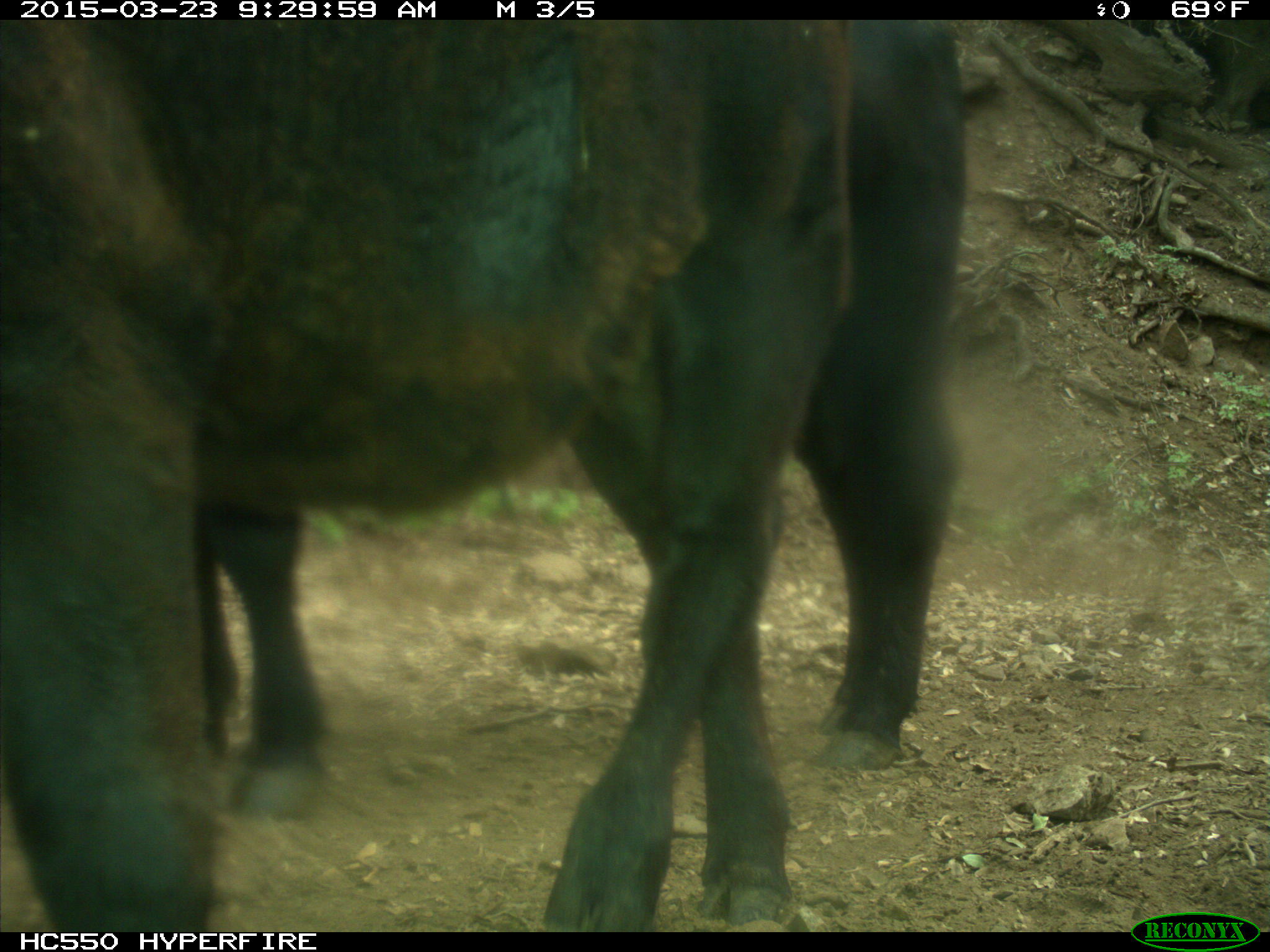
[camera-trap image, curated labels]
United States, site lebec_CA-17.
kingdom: Animalia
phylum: Chordata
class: Mammalia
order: Artiodactyla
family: Bovidae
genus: Bos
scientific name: Bos taurus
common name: domestic cow